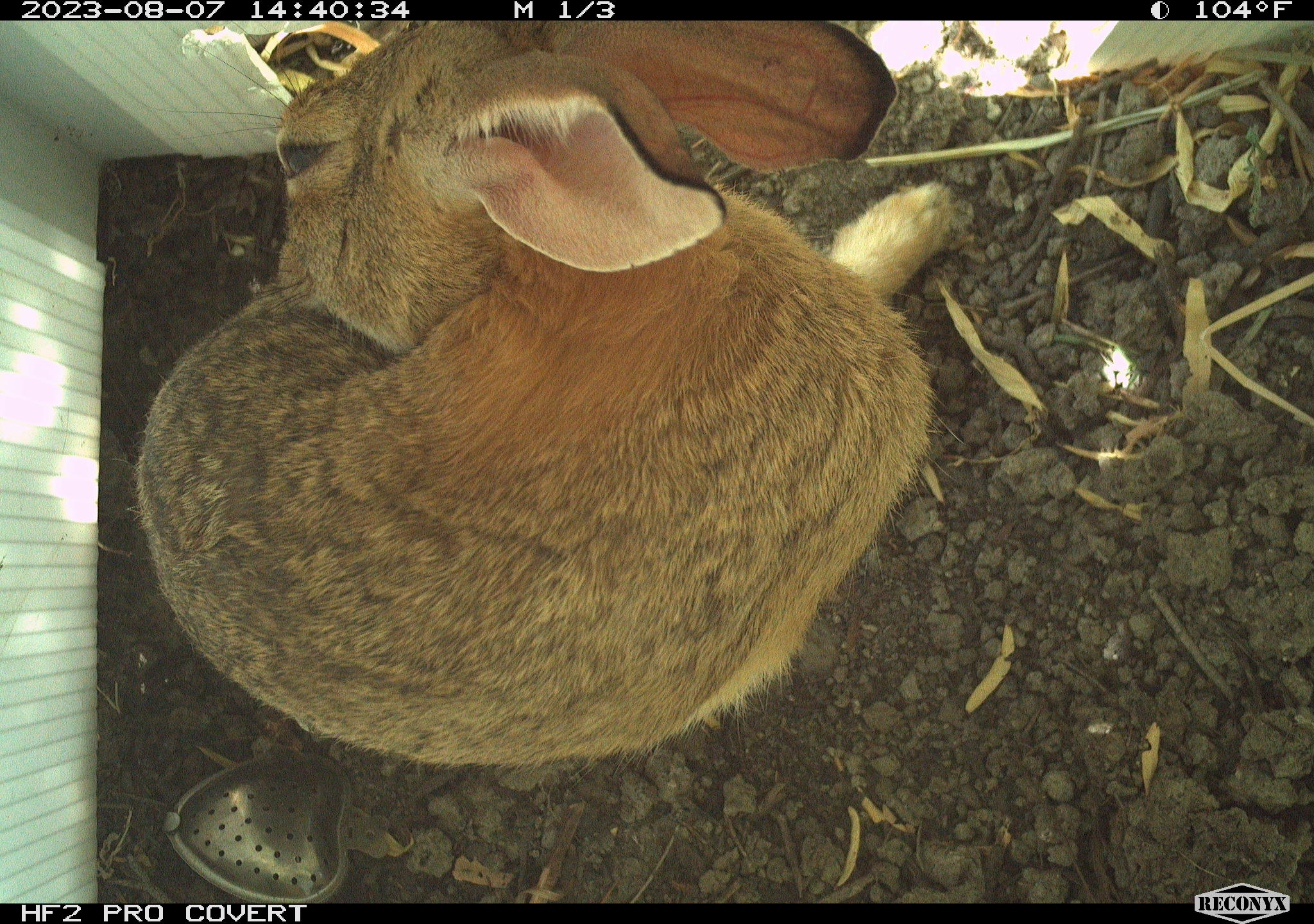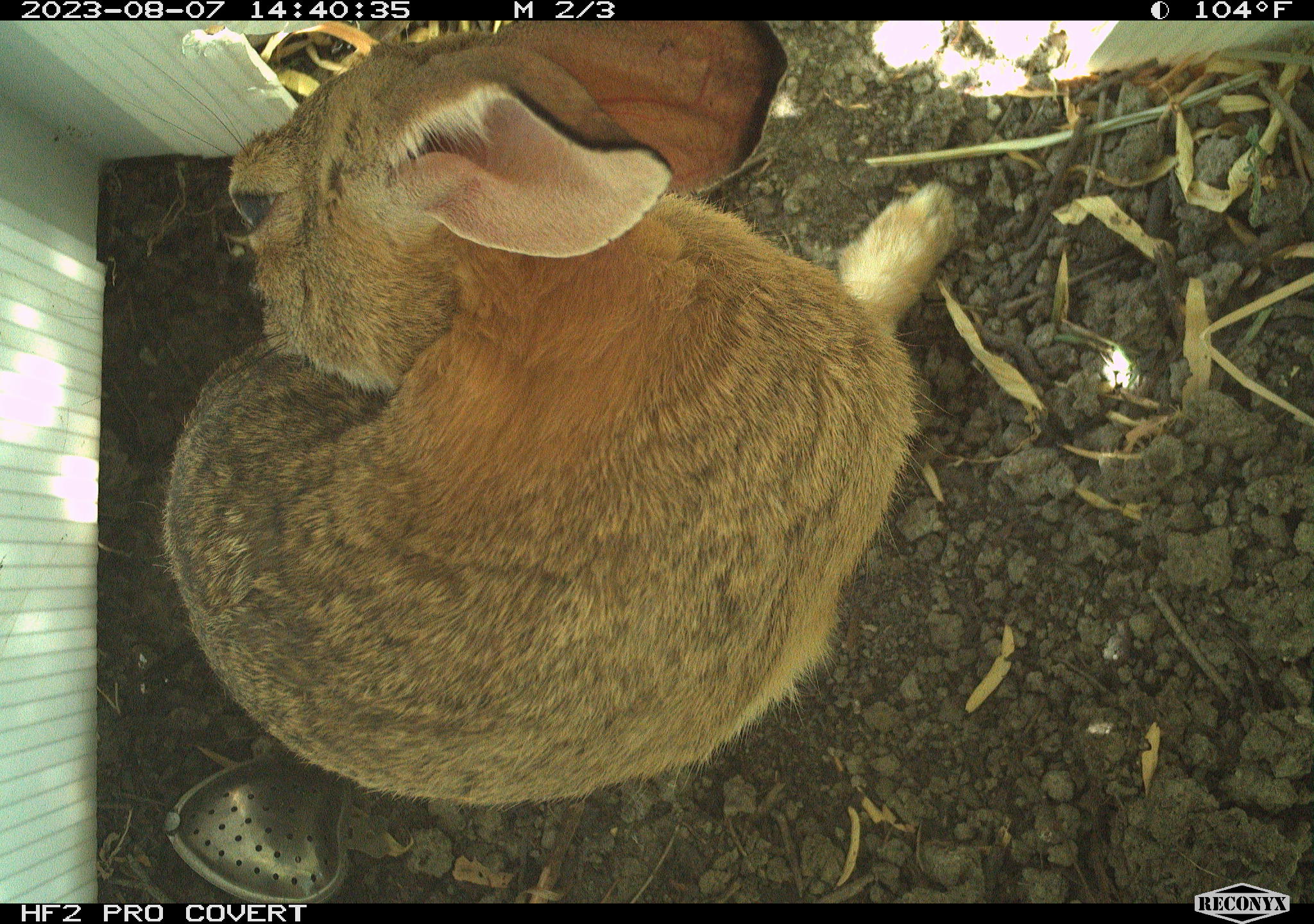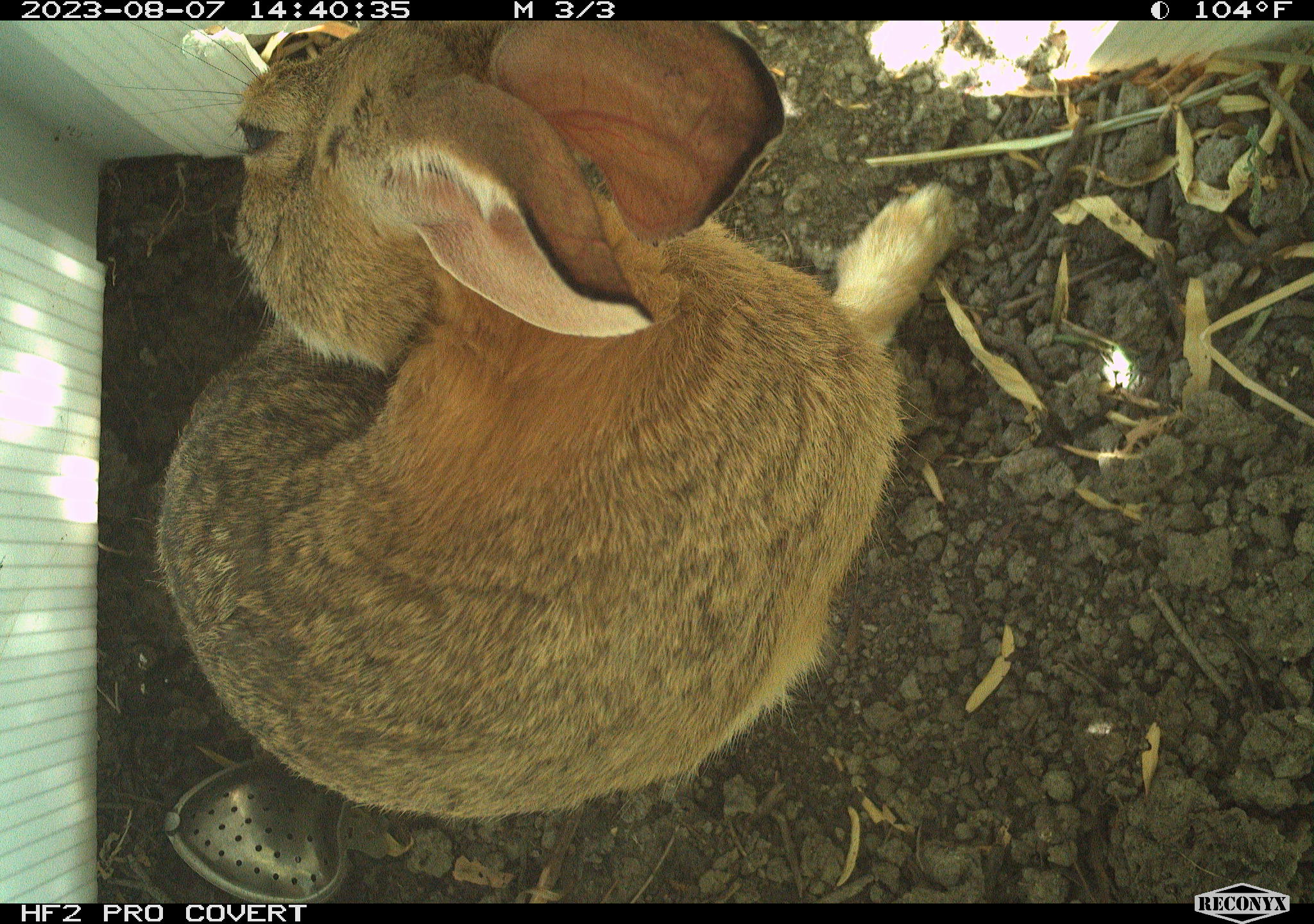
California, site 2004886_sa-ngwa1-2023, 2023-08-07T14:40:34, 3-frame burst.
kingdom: Animalia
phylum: Chordata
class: Mammalia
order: Lagomorpha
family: Leporidae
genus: Sylvilagus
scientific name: Sylvilagus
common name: cottontail rabbits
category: sylvilagus species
Sylvilagus species (cottontail rabbits) (Sylvilagus).